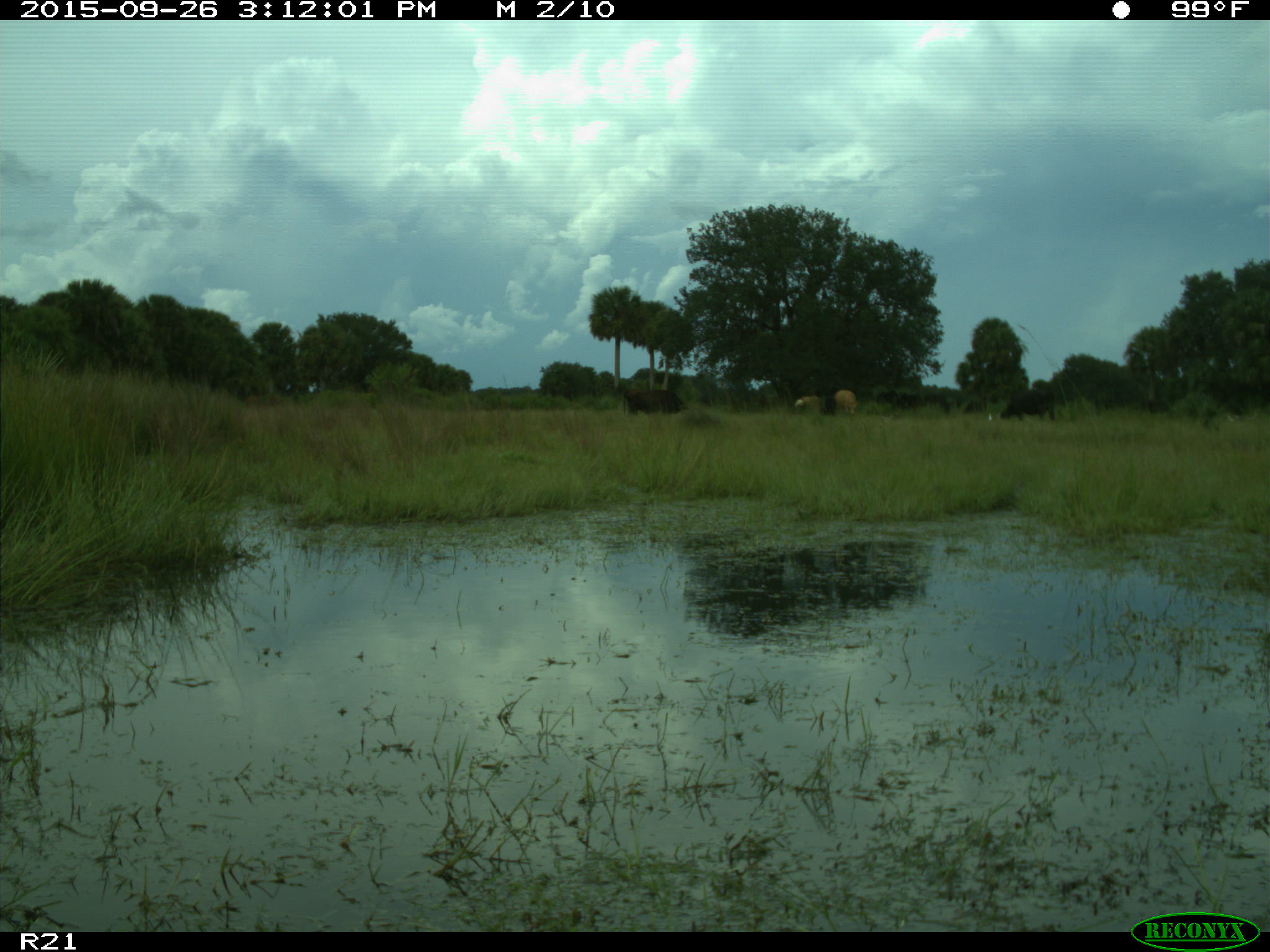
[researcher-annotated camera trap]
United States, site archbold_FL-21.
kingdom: Animalia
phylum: Chordata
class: Mammalia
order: Artiodactyla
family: Bovidae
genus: Bos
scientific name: Bos taurus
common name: domestic cow